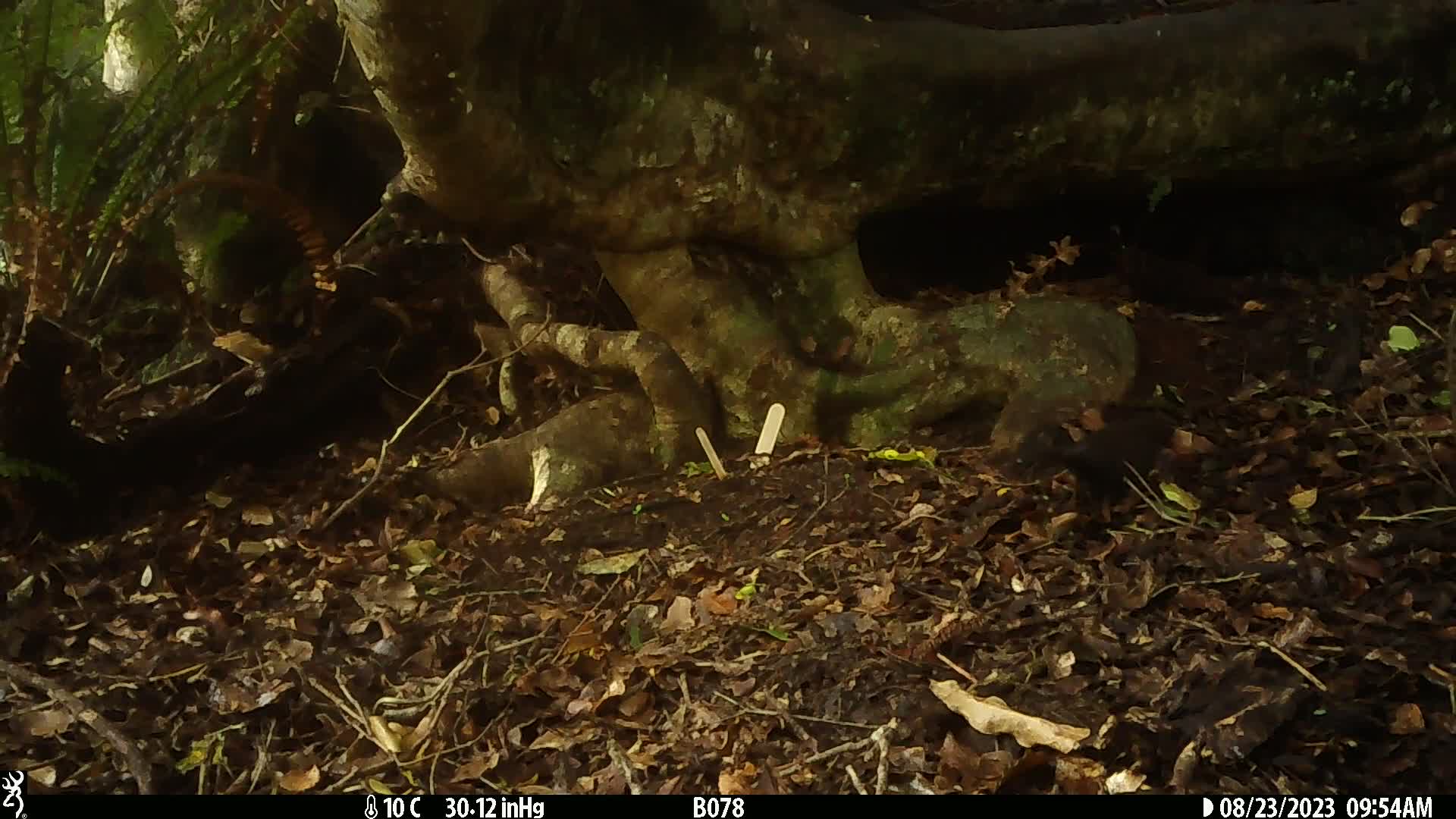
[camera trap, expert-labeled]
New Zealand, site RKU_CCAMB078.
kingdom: Animalia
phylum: Chordata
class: Aves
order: Passeriformes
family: Turdidae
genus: Turdus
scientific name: Turdus merula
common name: eurasian blackbird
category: blackbird